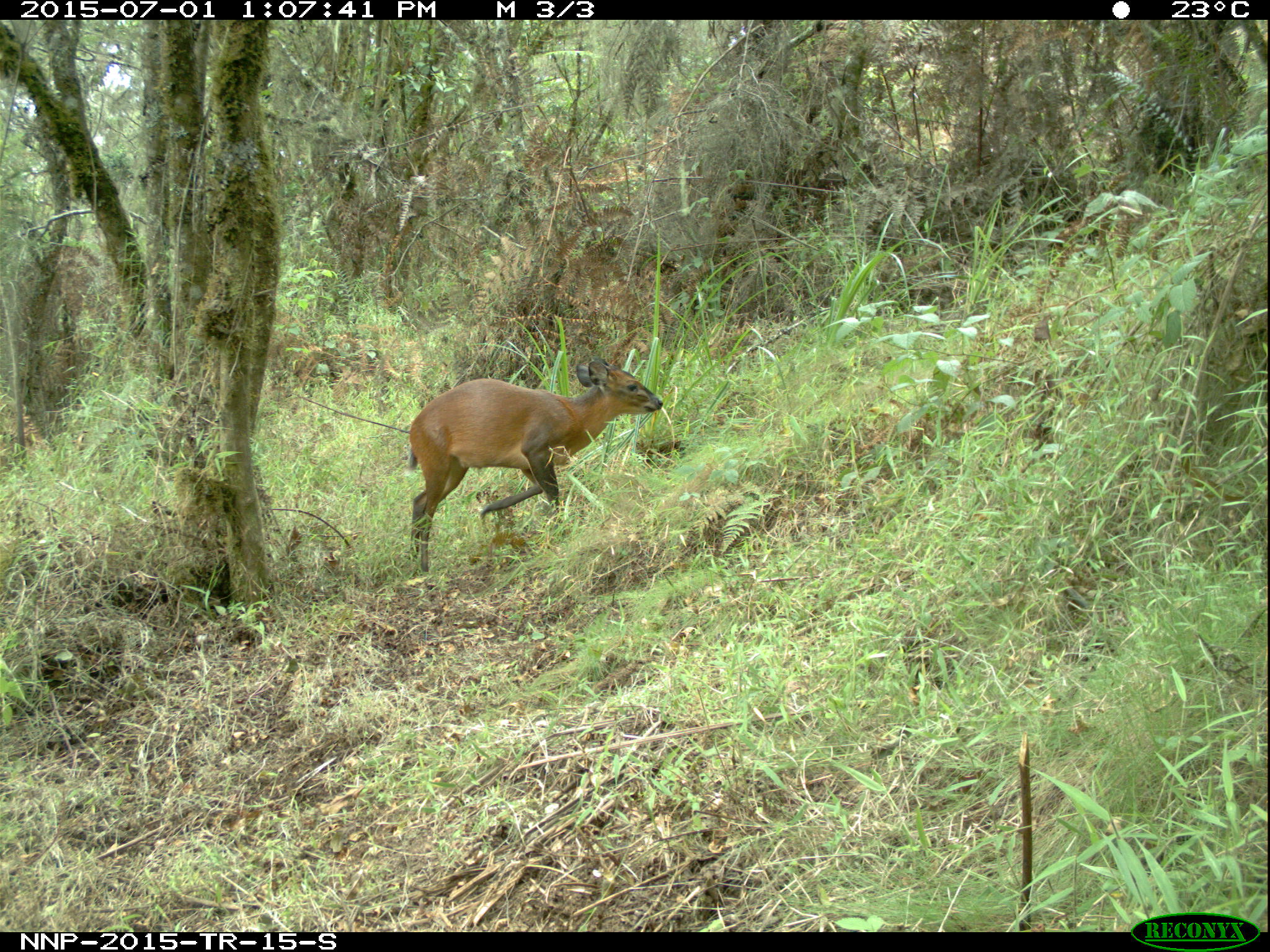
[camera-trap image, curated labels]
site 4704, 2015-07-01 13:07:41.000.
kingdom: Animalia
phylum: Chordata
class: Mammalia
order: Artiodactyla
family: Bovidae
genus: Cephalophus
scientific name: Cephalophus nigrifrons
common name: black-fronted duiker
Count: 1.